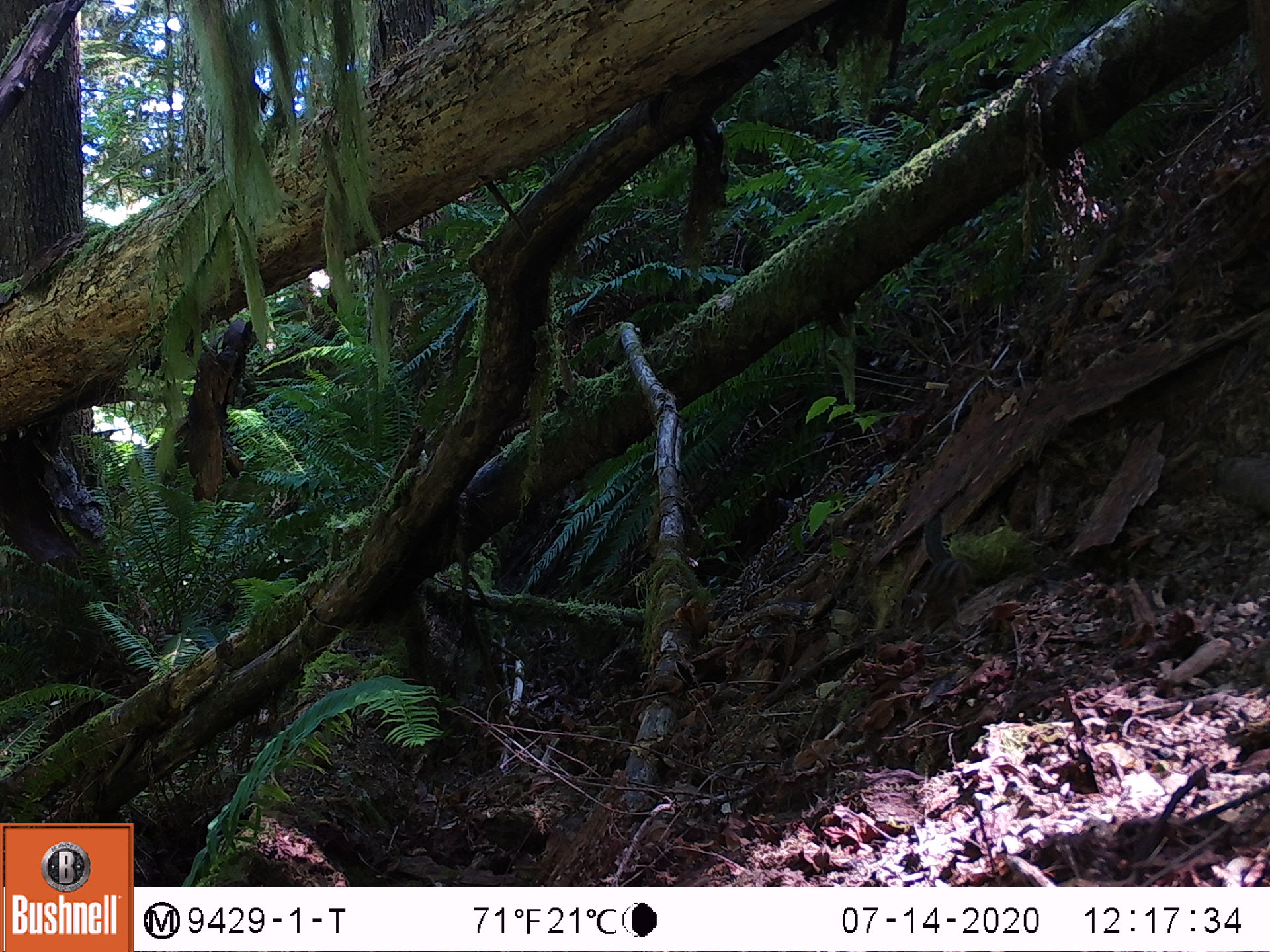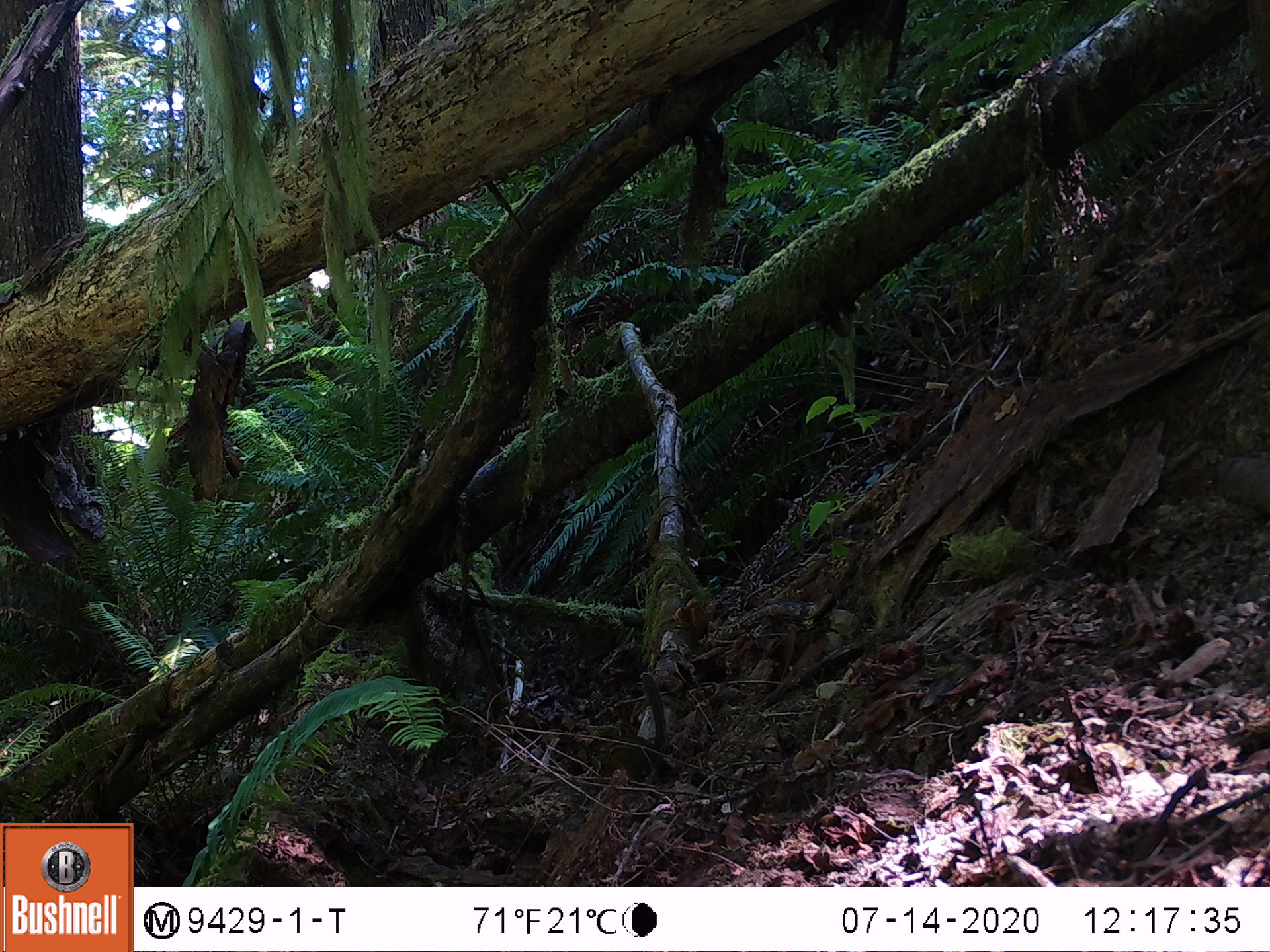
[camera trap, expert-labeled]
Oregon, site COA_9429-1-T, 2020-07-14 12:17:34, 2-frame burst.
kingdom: Animalia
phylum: Chordata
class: Mammalia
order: Rodentia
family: Sciuridae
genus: Neotamias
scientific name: Neotamias townsendii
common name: townsend's chipmunk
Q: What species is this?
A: Townsend's chipmunk (Neotamias townsendii).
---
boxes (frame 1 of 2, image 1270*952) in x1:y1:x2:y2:
townsend's chipmunk: 899:506:981:649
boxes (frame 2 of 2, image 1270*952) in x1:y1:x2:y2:
townsend's chipmunk: 585:667:685:785